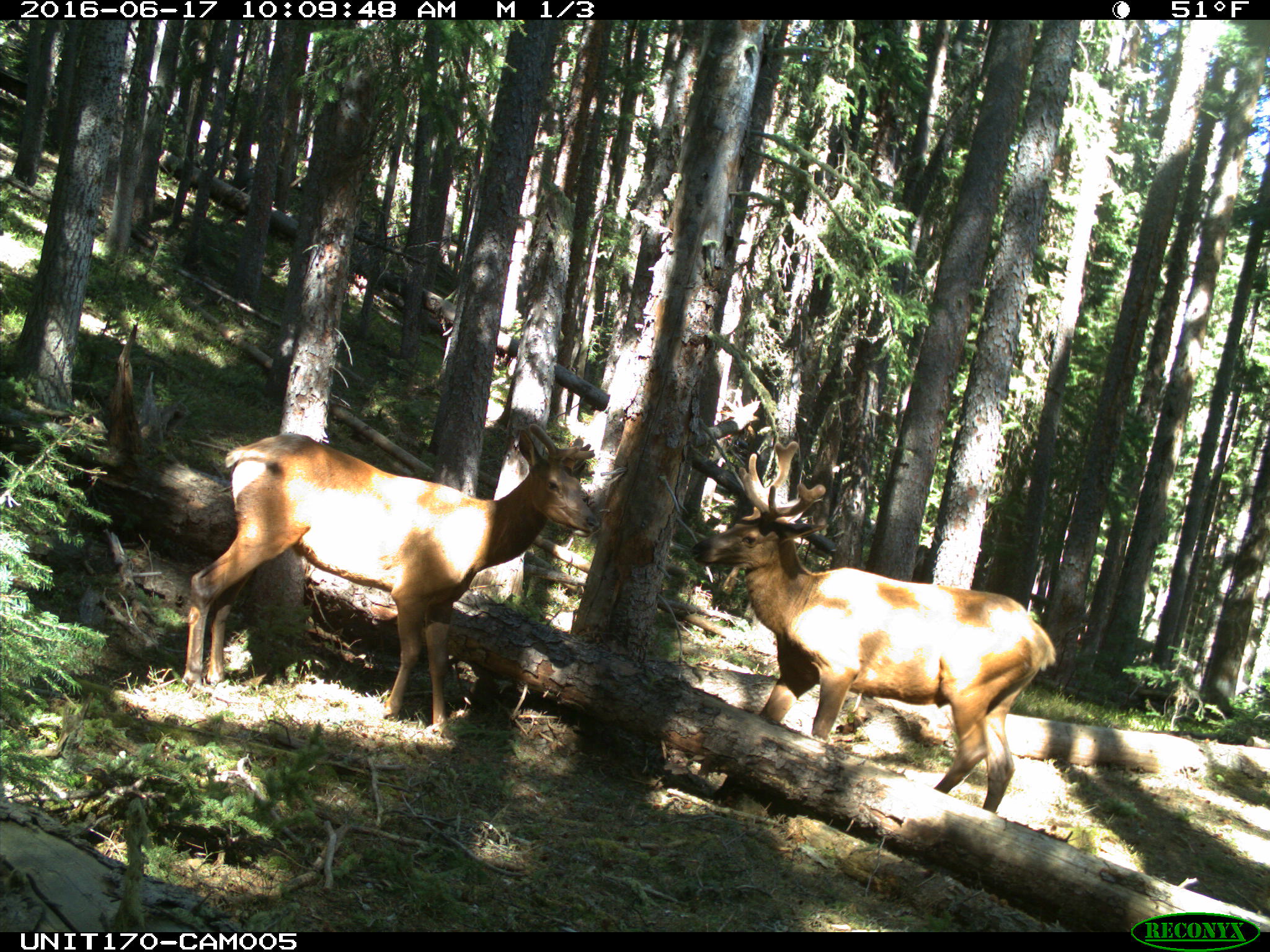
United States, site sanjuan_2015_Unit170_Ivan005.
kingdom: Animalia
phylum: Chordata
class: Mammalia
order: Artiodactyla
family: Cervidae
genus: Cervus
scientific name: Cervus elaphus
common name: red deer